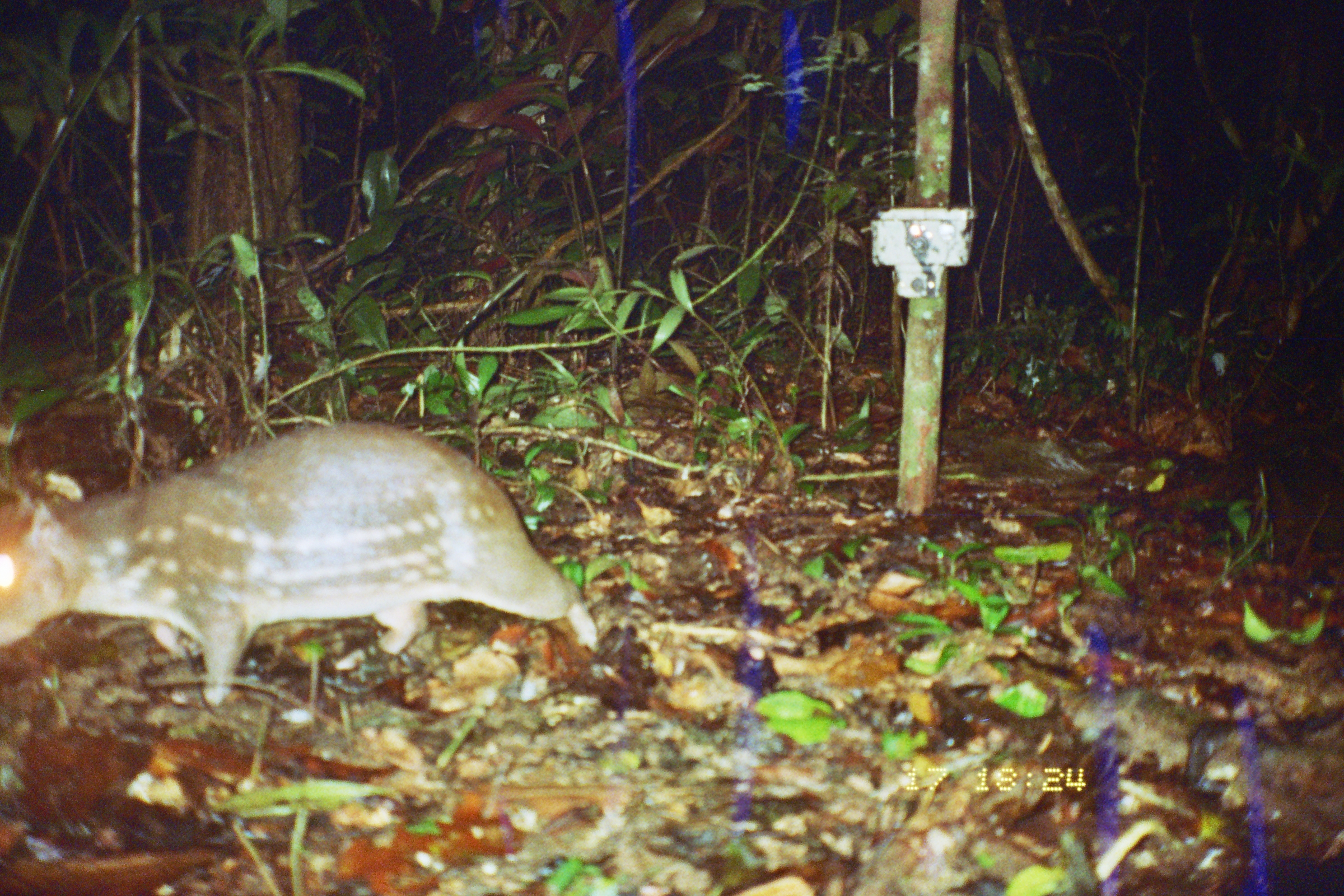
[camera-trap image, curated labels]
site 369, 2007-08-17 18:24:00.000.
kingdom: Animalia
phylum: Chordata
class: Mammalia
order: Rodentia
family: Cuniculidae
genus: Cuniculus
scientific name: Cuniculus paca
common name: spotted paca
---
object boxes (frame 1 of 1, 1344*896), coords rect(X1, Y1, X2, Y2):
cuniculus paca: rect(0, 423, 600, 703)